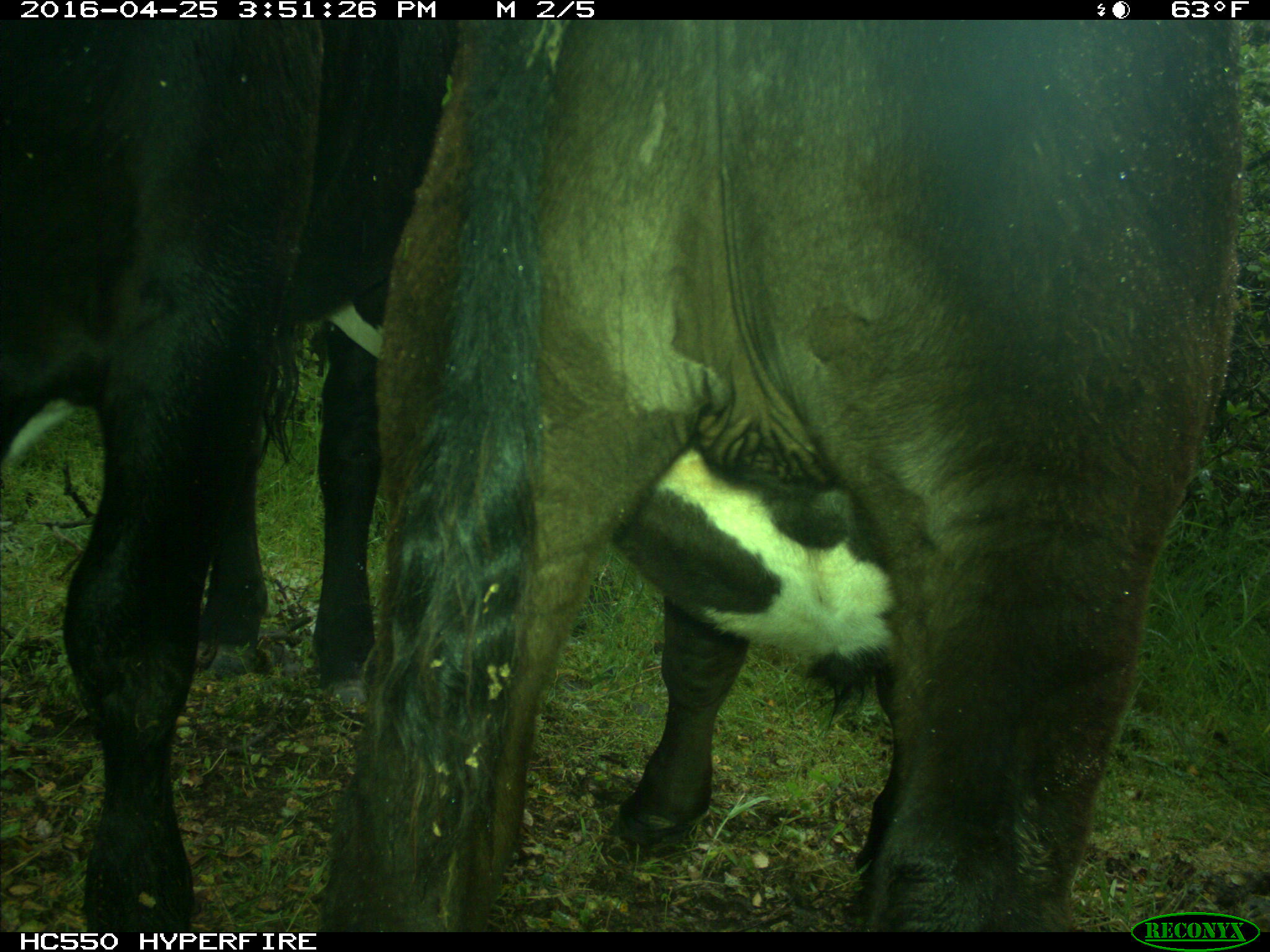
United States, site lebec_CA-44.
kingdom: Animalia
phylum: Chordata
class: Mammalia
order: Artiodactyla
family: Bovidae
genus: Bos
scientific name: Bos taurus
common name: domestic cow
Bos taurus (domestic cow).